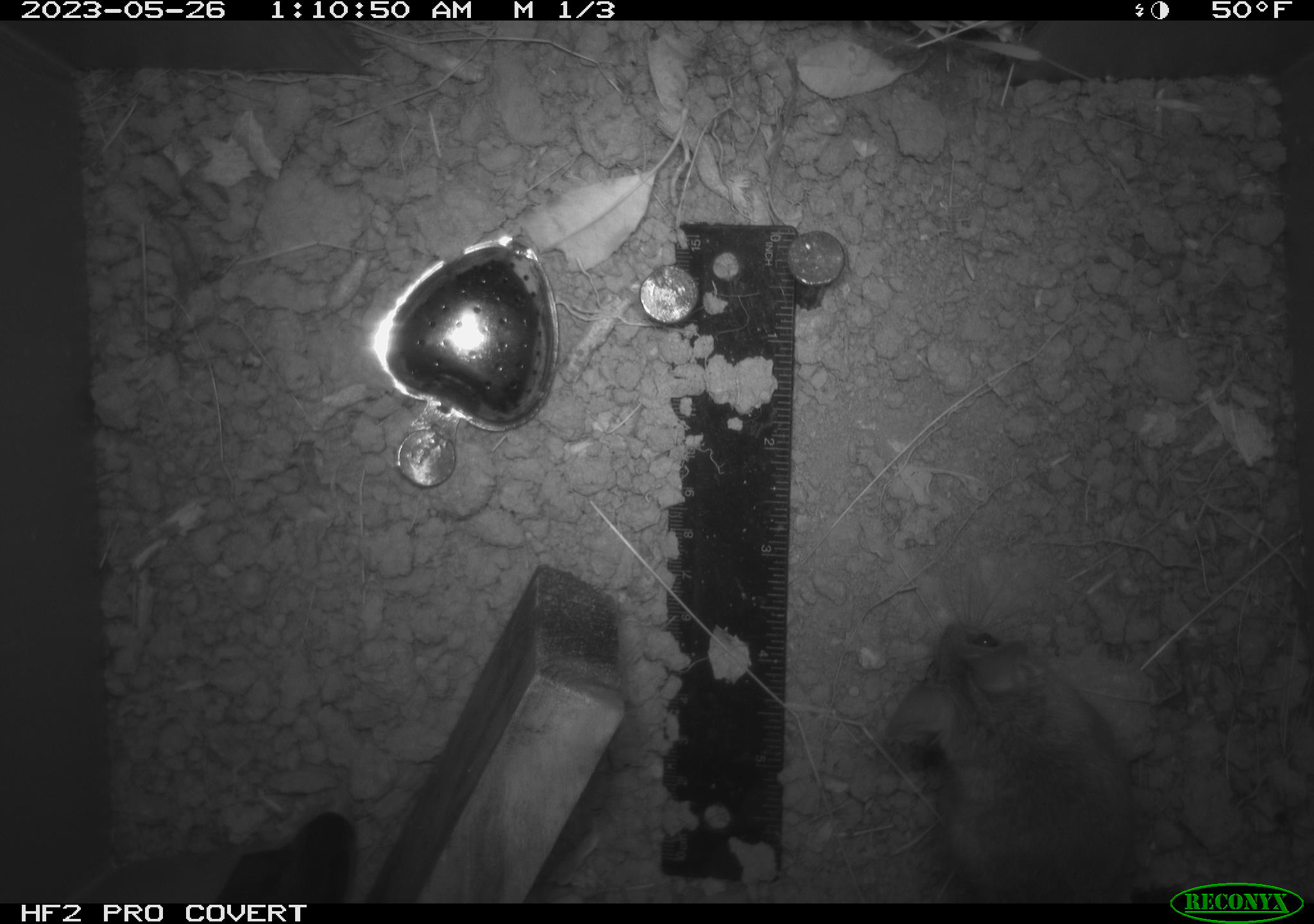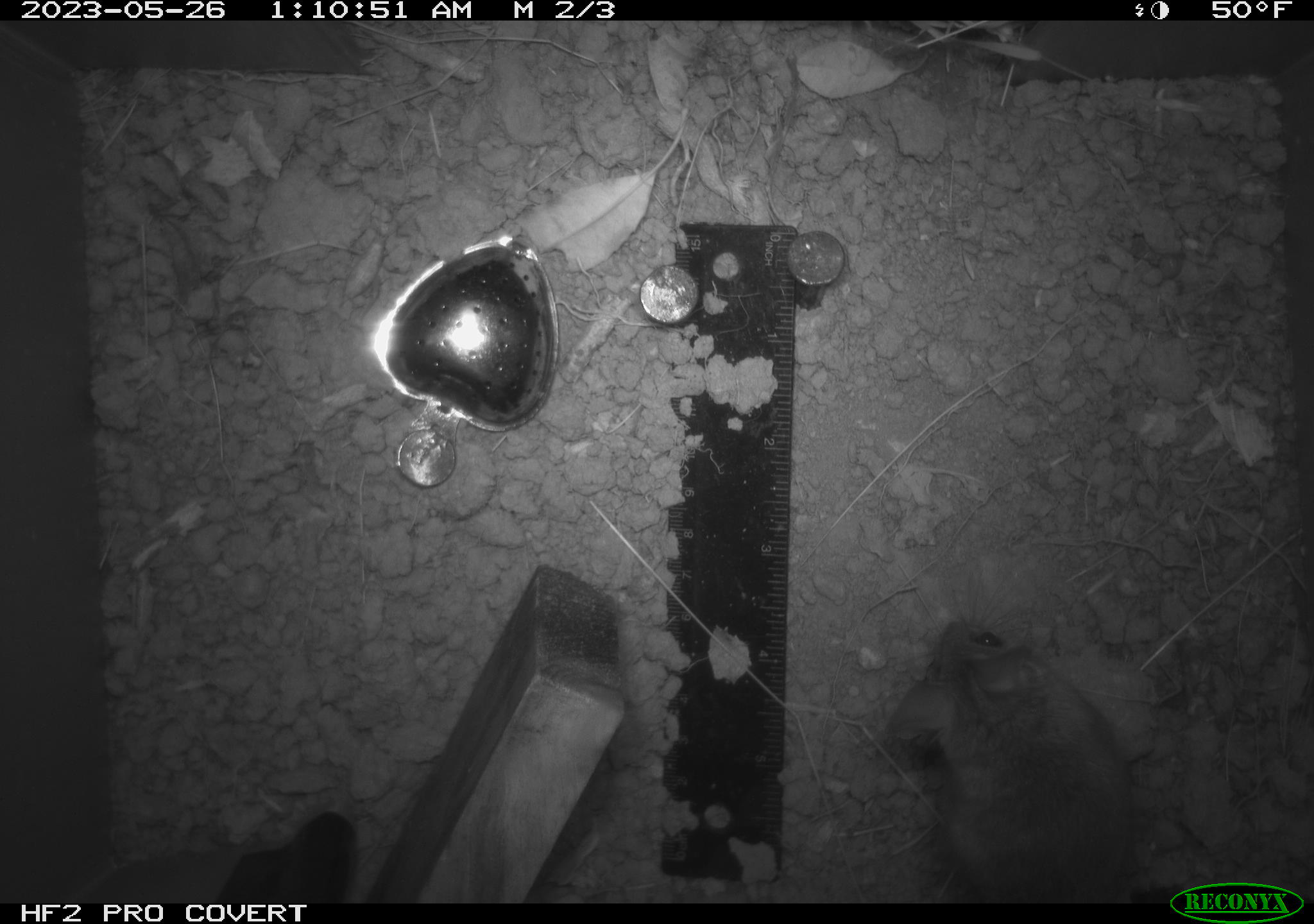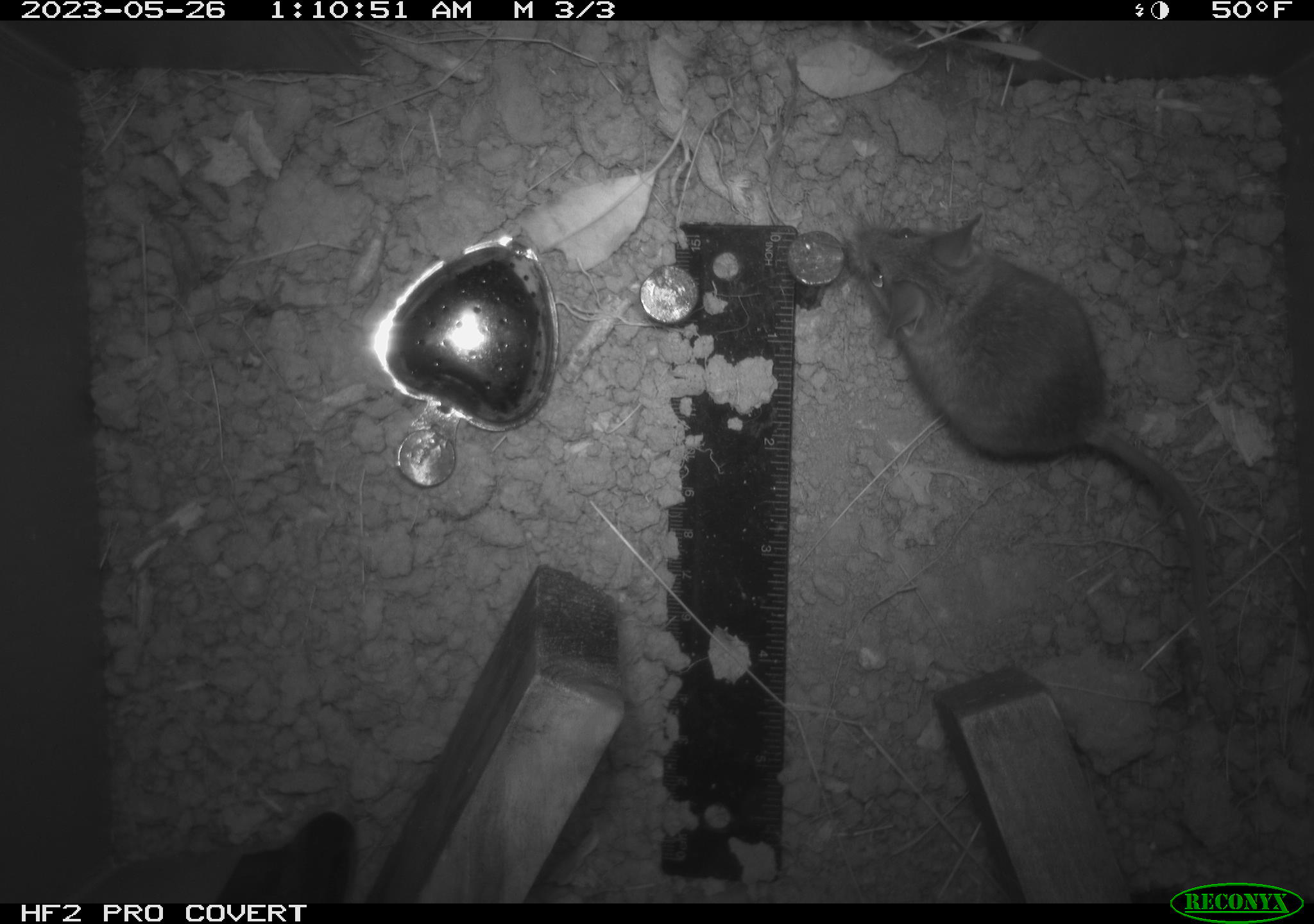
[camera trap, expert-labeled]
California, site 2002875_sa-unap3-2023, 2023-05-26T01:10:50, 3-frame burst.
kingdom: Animalia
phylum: Chordata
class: Mammalia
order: Rodentia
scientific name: Rodentia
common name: mouse species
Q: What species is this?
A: Mouse species (Rodentia).